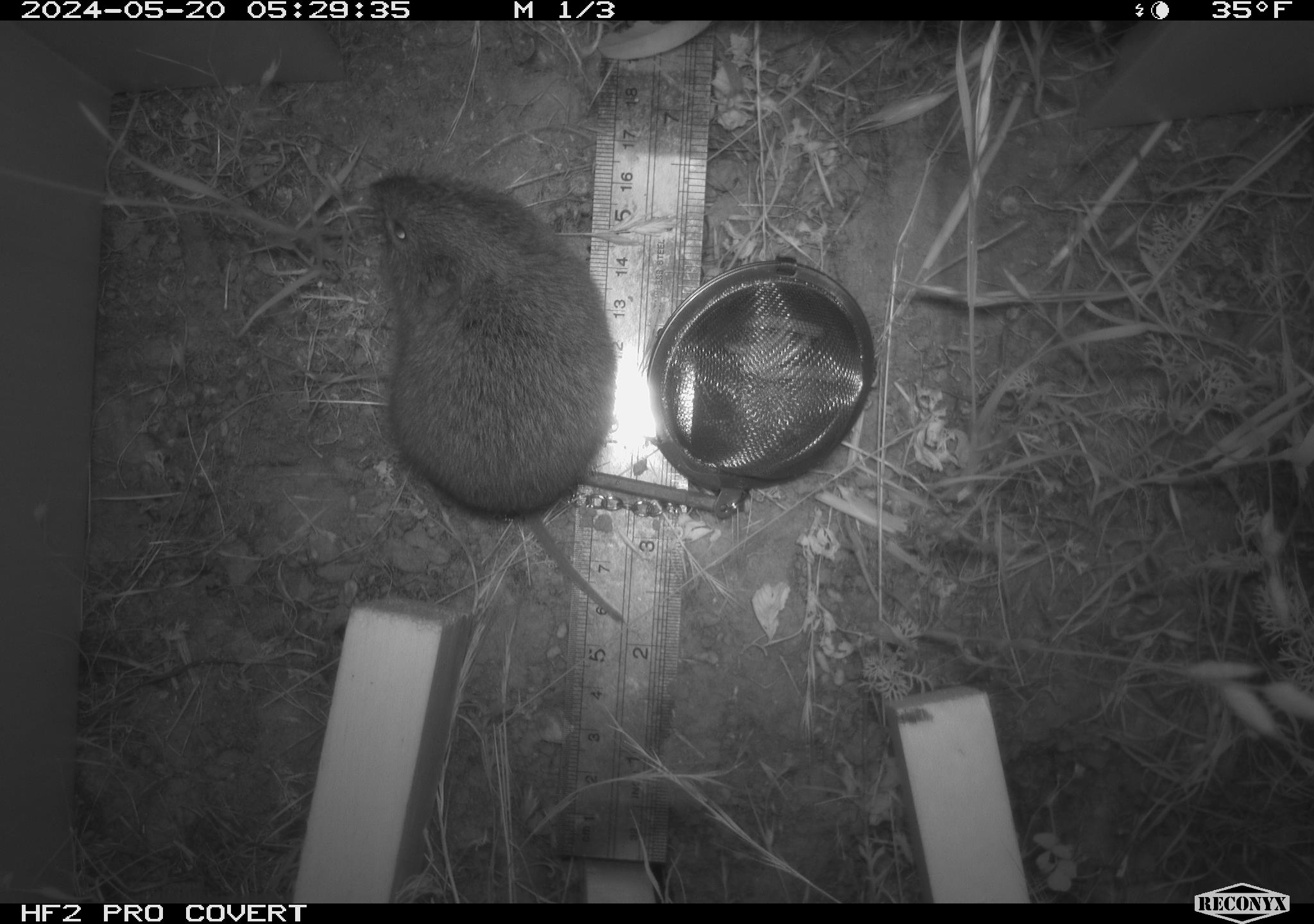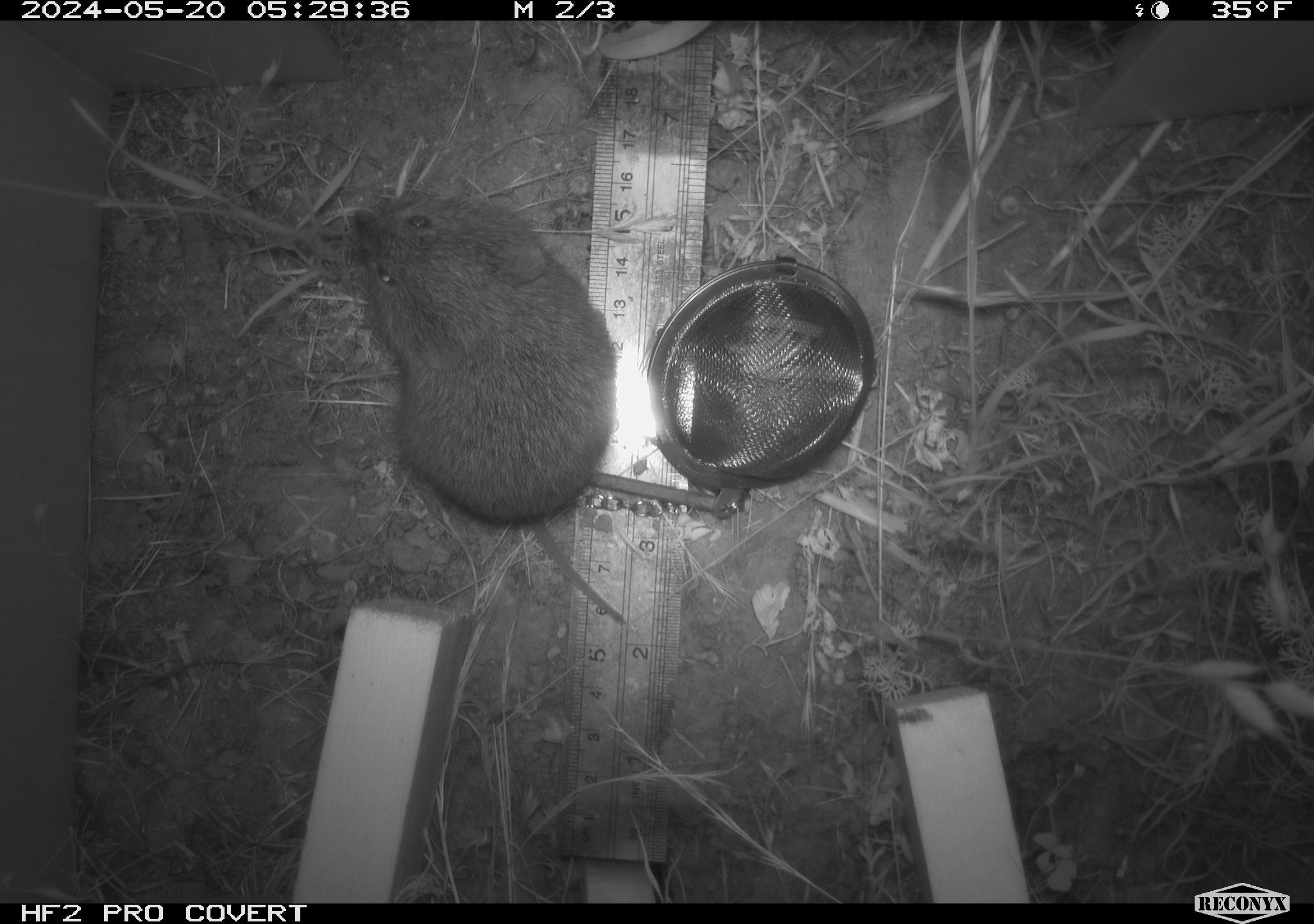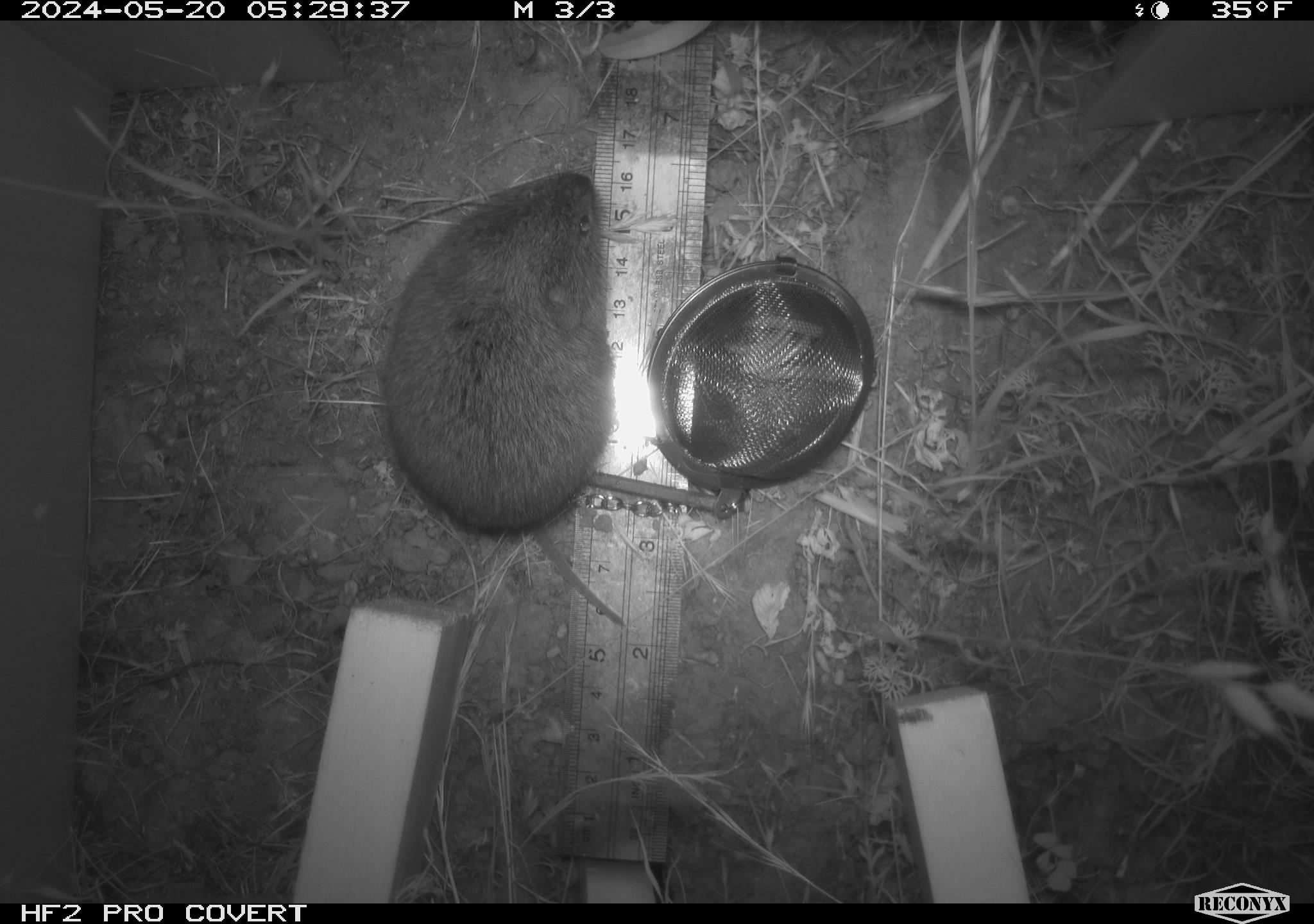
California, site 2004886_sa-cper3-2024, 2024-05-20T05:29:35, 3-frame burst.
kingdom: Animalia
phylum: Chordata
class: Mammalia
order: Rodentia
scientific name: Rodentia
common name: rodent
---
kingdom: Animalia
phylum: Chordata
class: Mammalia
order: Rodentia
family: Cricetidae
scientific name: Arvicolinae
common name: voles, lemmings, and muskrats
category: arvicolinae subfamily